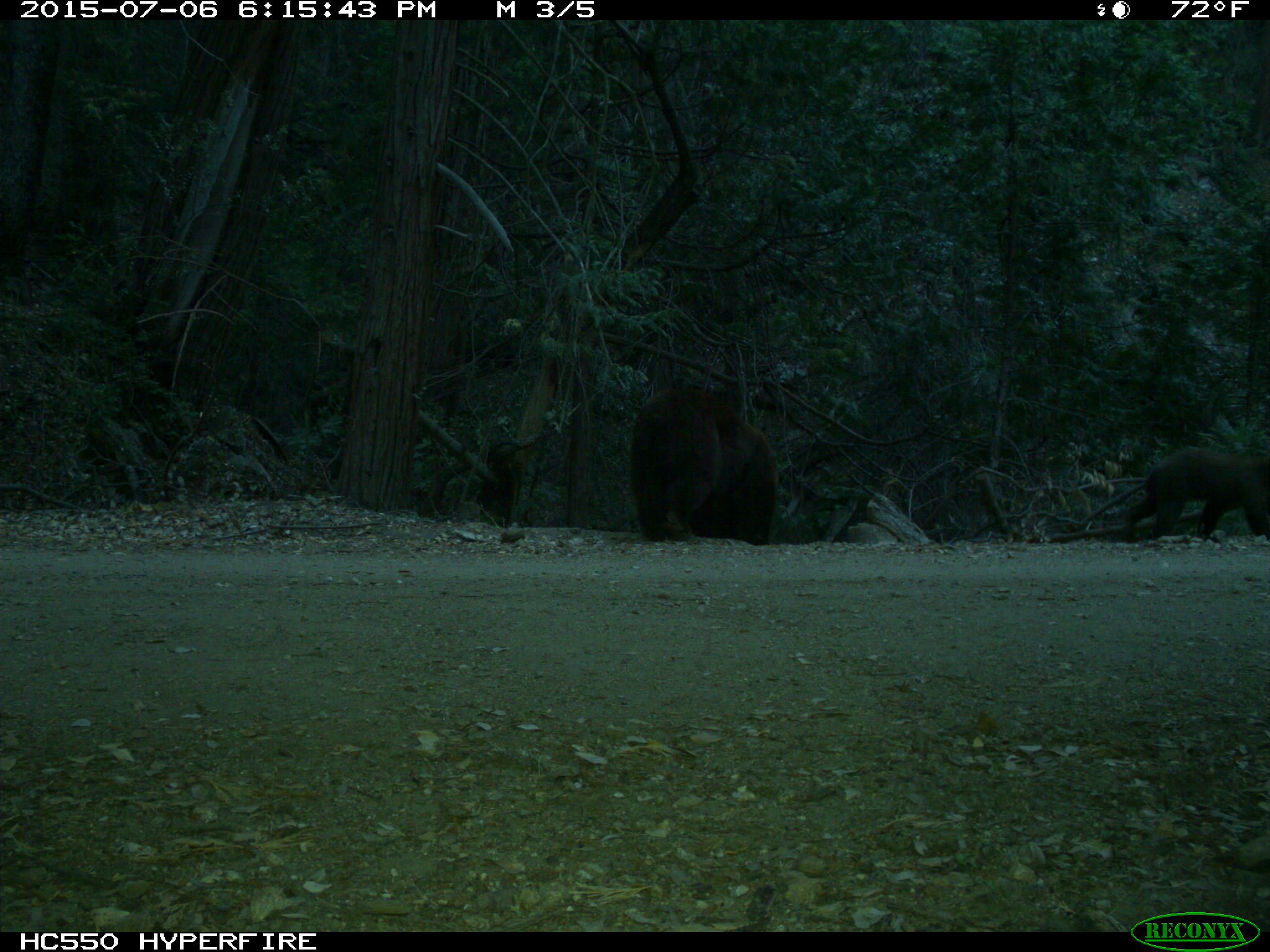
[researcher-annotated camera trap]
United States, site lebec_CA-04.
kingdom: Animalia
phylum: Chordata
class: Mammalia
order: Carnivora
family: Ursidae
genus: Ursus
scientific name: Ursus americanus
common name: american black bear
Ursus americanus (american black bear).